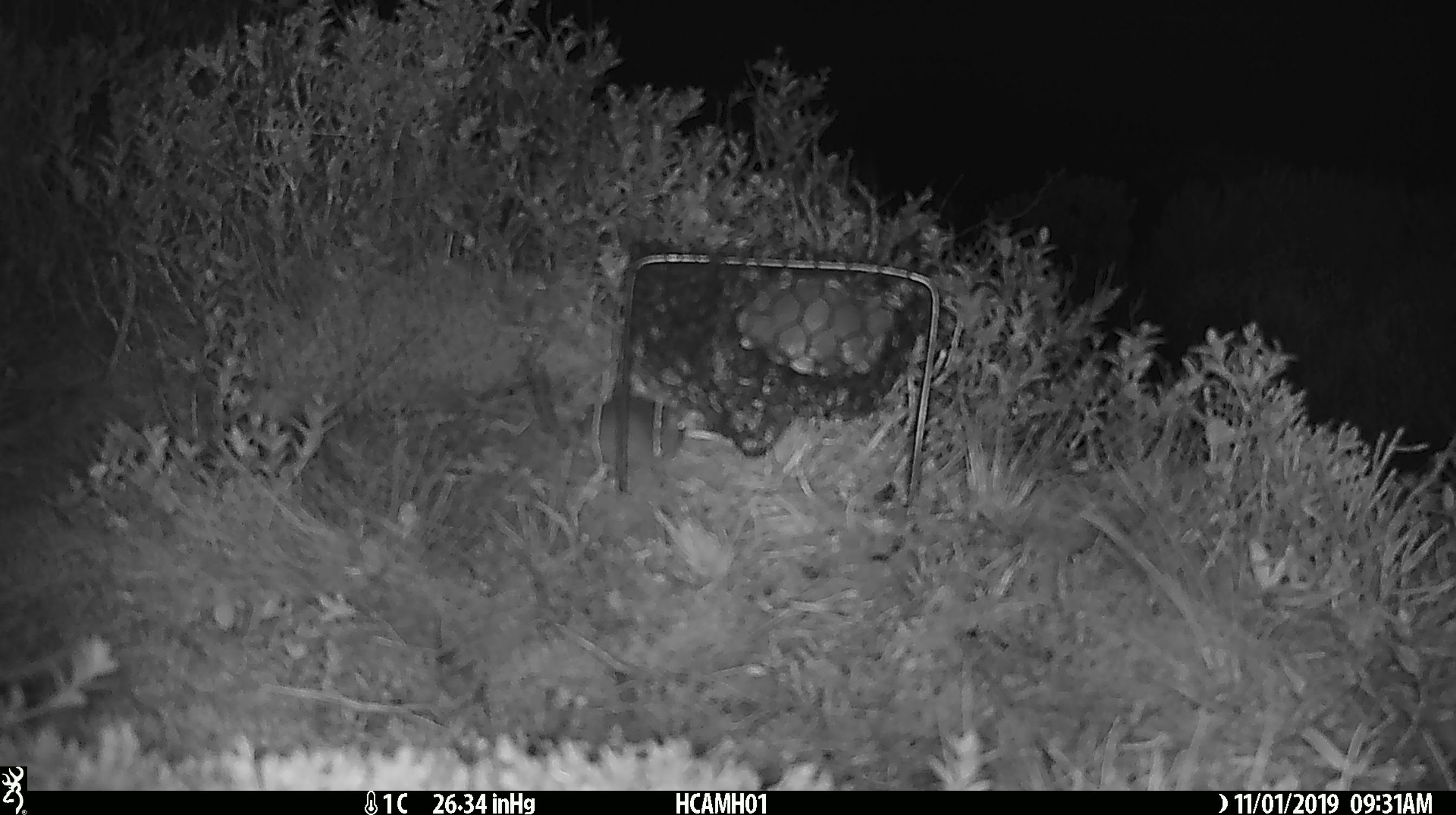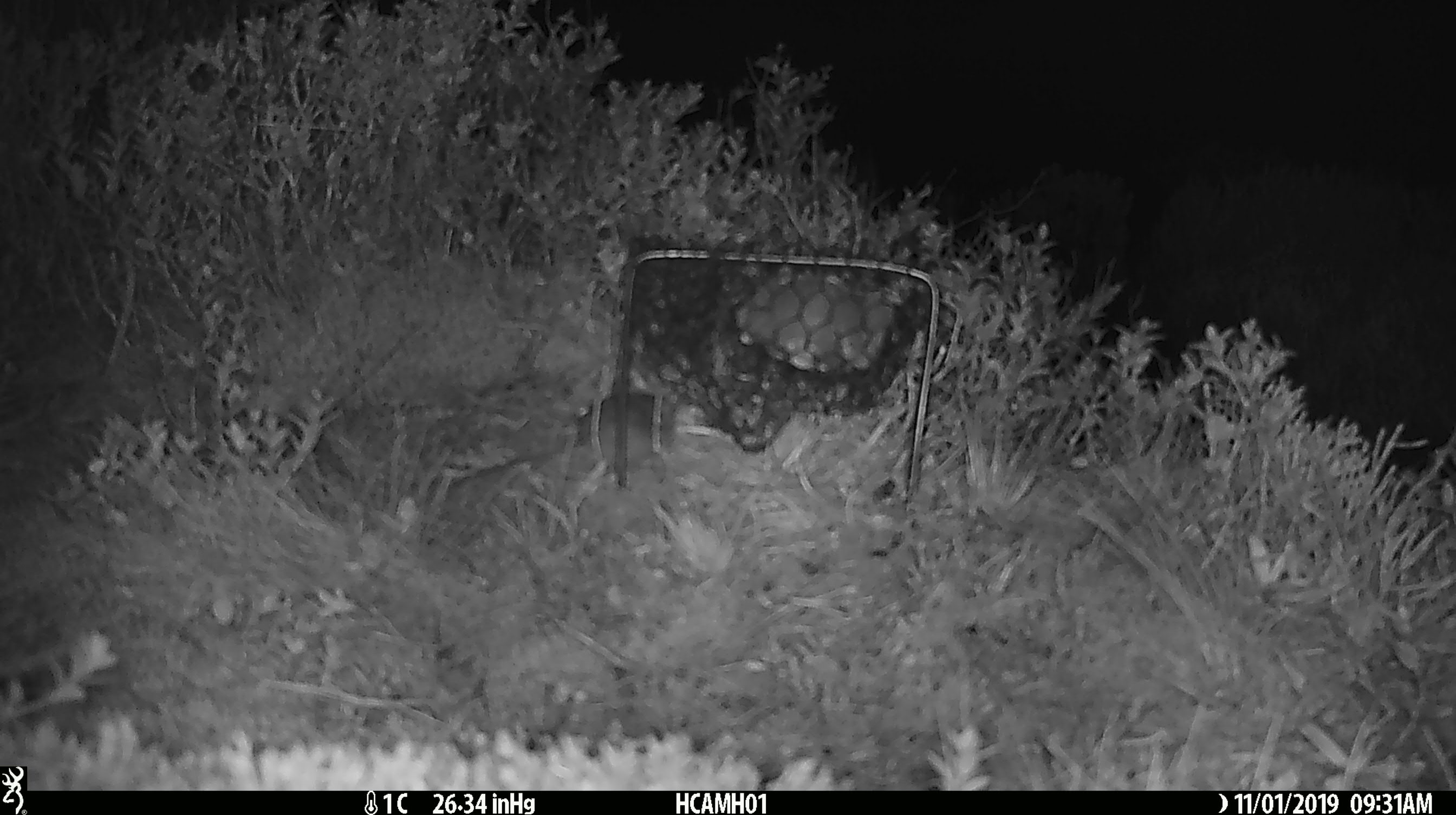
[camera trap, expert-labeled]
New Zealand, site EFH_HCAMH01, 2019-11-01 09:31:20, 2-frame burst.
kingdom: Animalia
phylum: Chordata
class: Mammalia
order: Rodentia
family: Muridae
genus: Mus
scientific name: Mus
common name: mouse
Mouse (Mus).